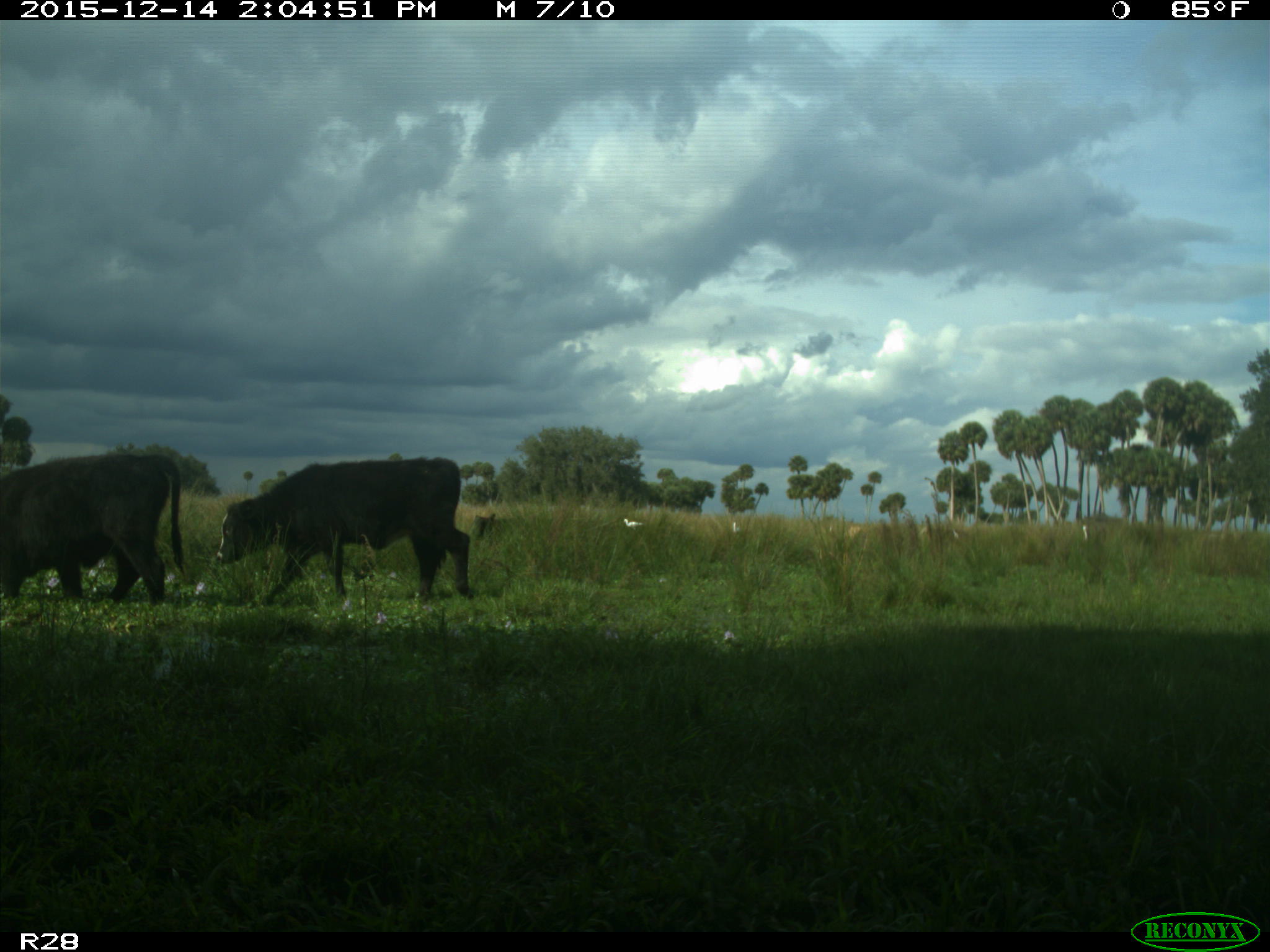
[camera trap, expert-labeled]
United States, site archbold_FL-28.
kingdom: Animalia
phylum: Chordata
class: Mammalia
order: Artiodactyla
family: Bovidae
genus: Bos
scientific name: Bos taurus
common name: domestic cow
Bos taurus (domestic cow).